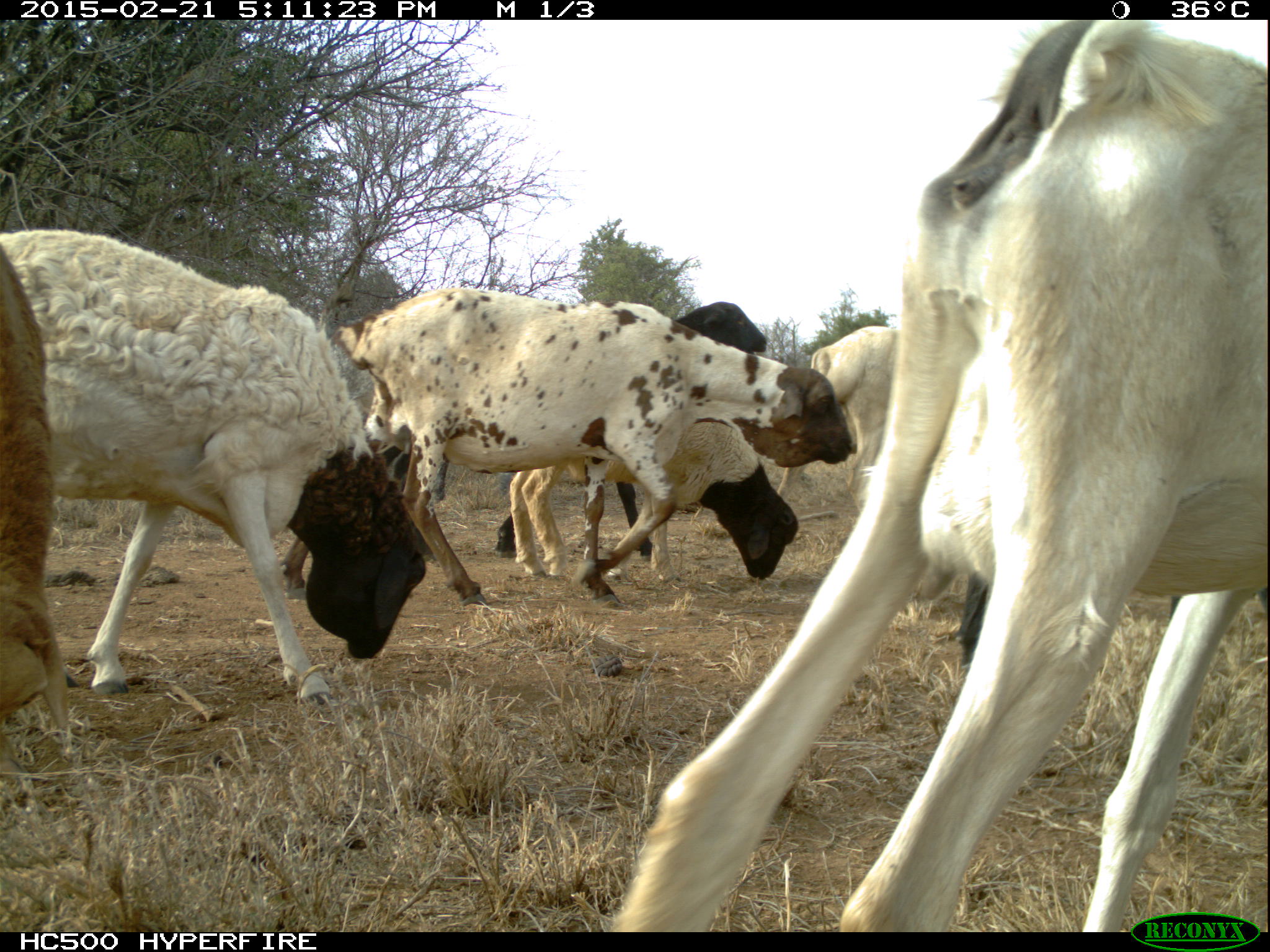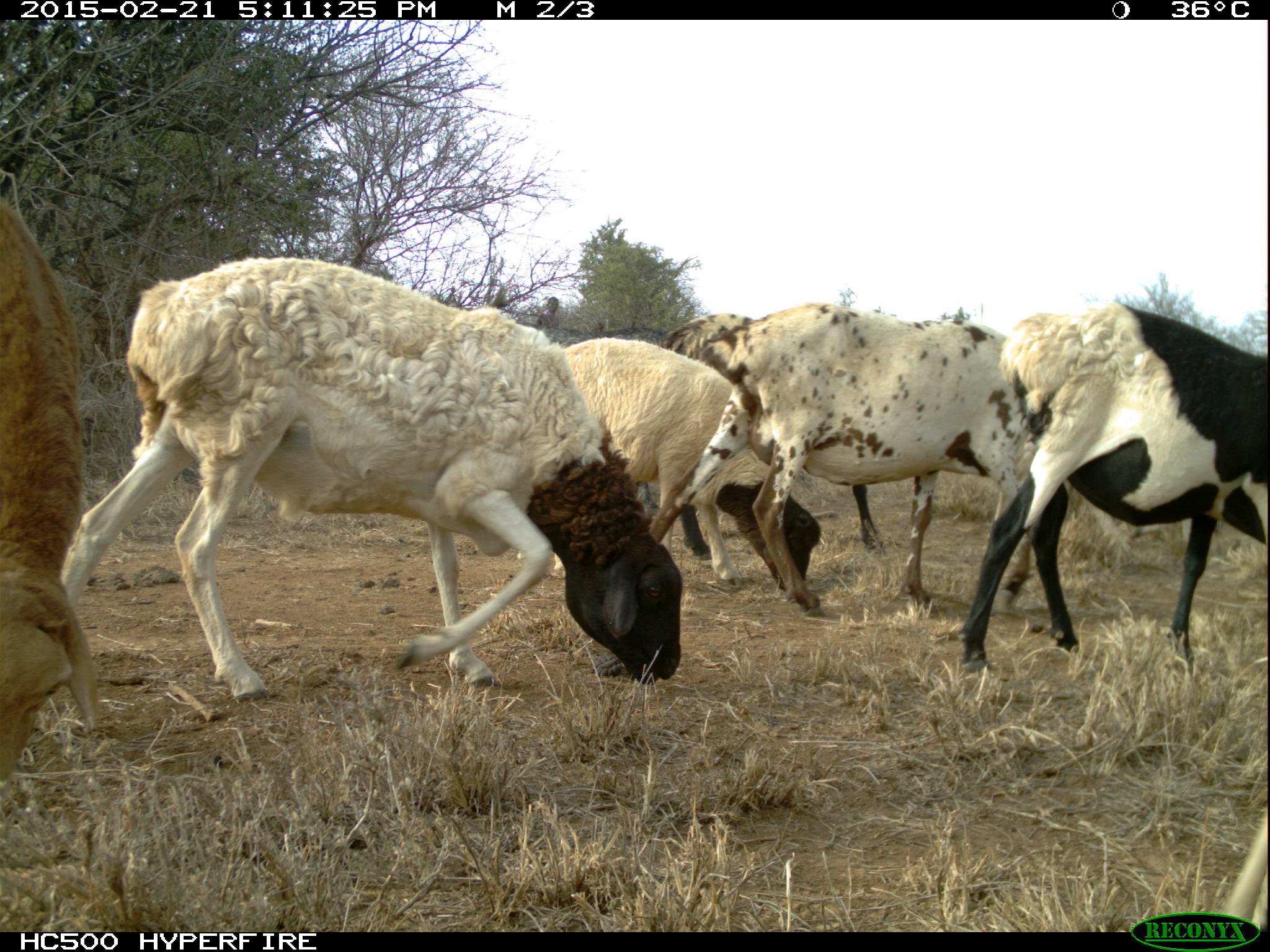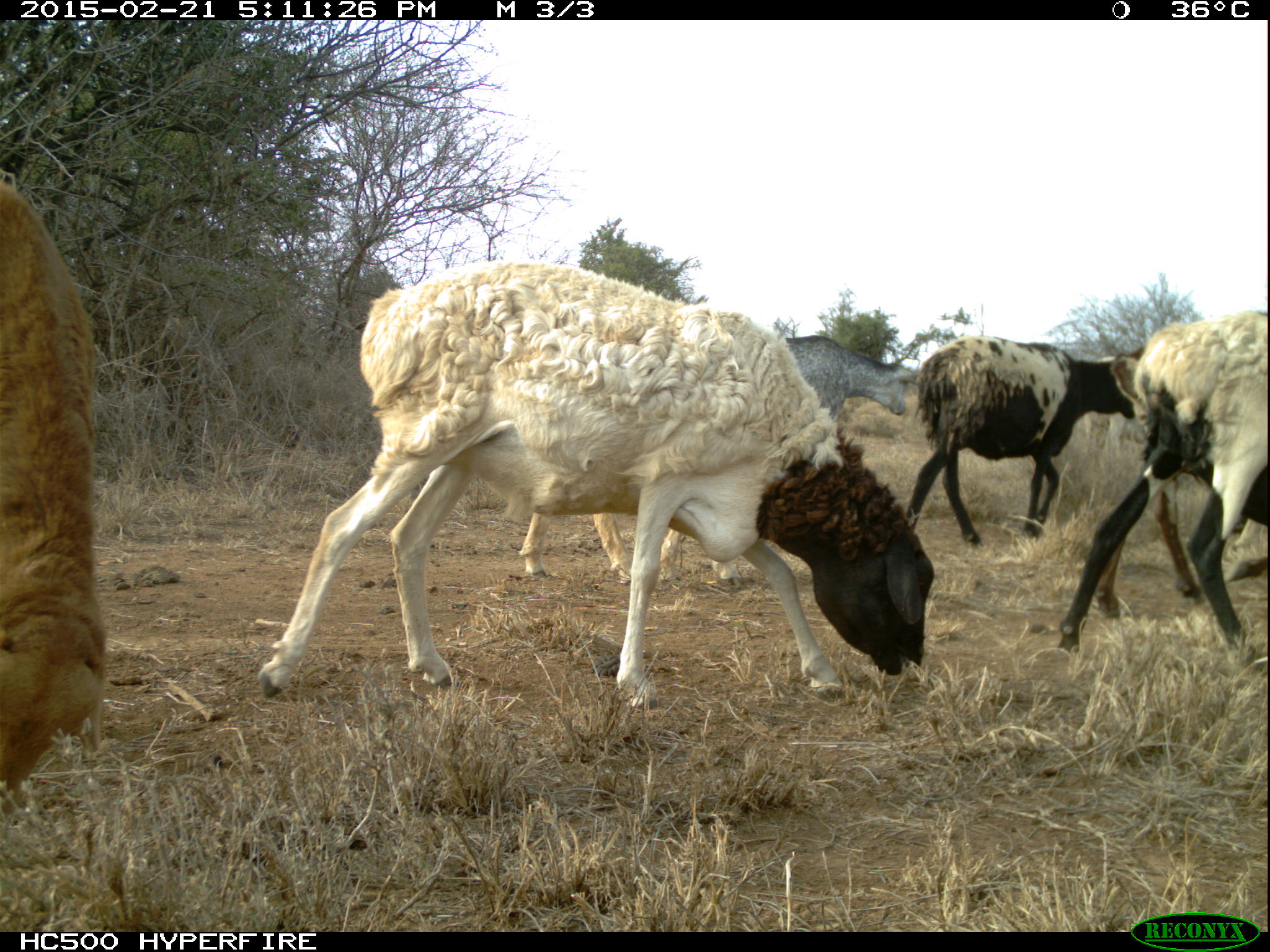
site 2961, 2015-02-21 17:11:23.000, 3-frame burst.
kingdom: Animalia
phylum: Chordata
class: Mammalia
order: Artiodactyla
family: Bovidae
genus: Ovis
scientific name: Ovis aries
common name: domestic sheep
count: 7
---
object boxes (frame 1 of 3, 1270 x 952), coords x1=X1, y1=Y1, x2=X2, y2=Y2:
ovis aries: x1=608, y1=21, x2=1269, y2=930; x1=0, y1=220, x2=433, y2=706; x1=274, y1=281, x2=859, y2=607; x1=489, y1=383, x2=797, y2=584; x1=0, y1=235, x2=65, y2=739; x1=767, y1=320, x2=940, y2=501; x1=671, y1=296, x2=769, y2=354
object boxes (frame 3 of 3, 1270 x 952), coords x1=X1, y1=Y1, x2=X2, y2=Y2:
ovis aries: x1=254, y1=265, x2=934, y2=710; x1=1053, y1=310, x2=1267, y2=653; x1=4, y1=173, x2=100, y2=797; x1=902, y1=322, x2=1136, y2=541; x1=781, y1=330, x2=908, y2=430